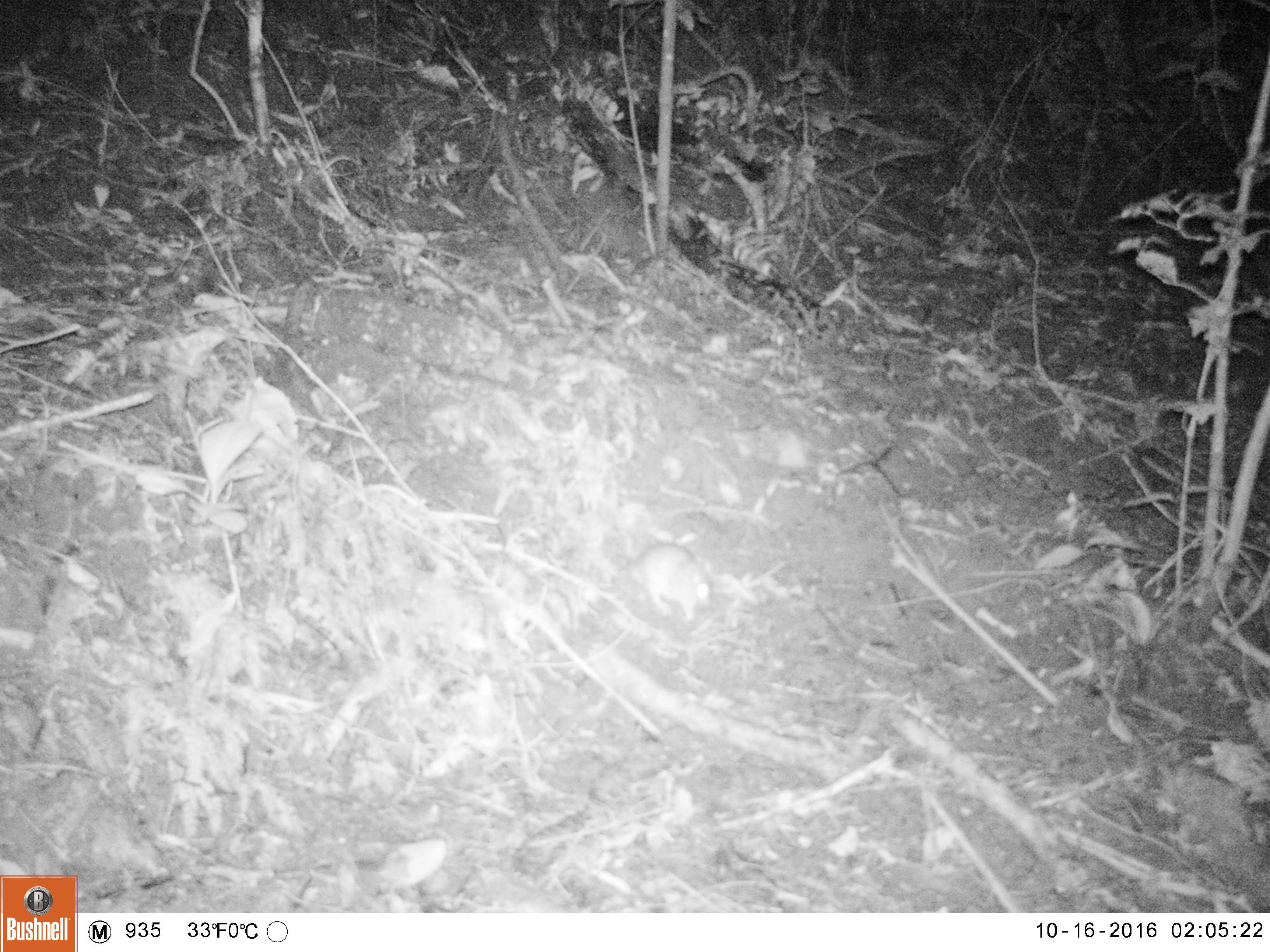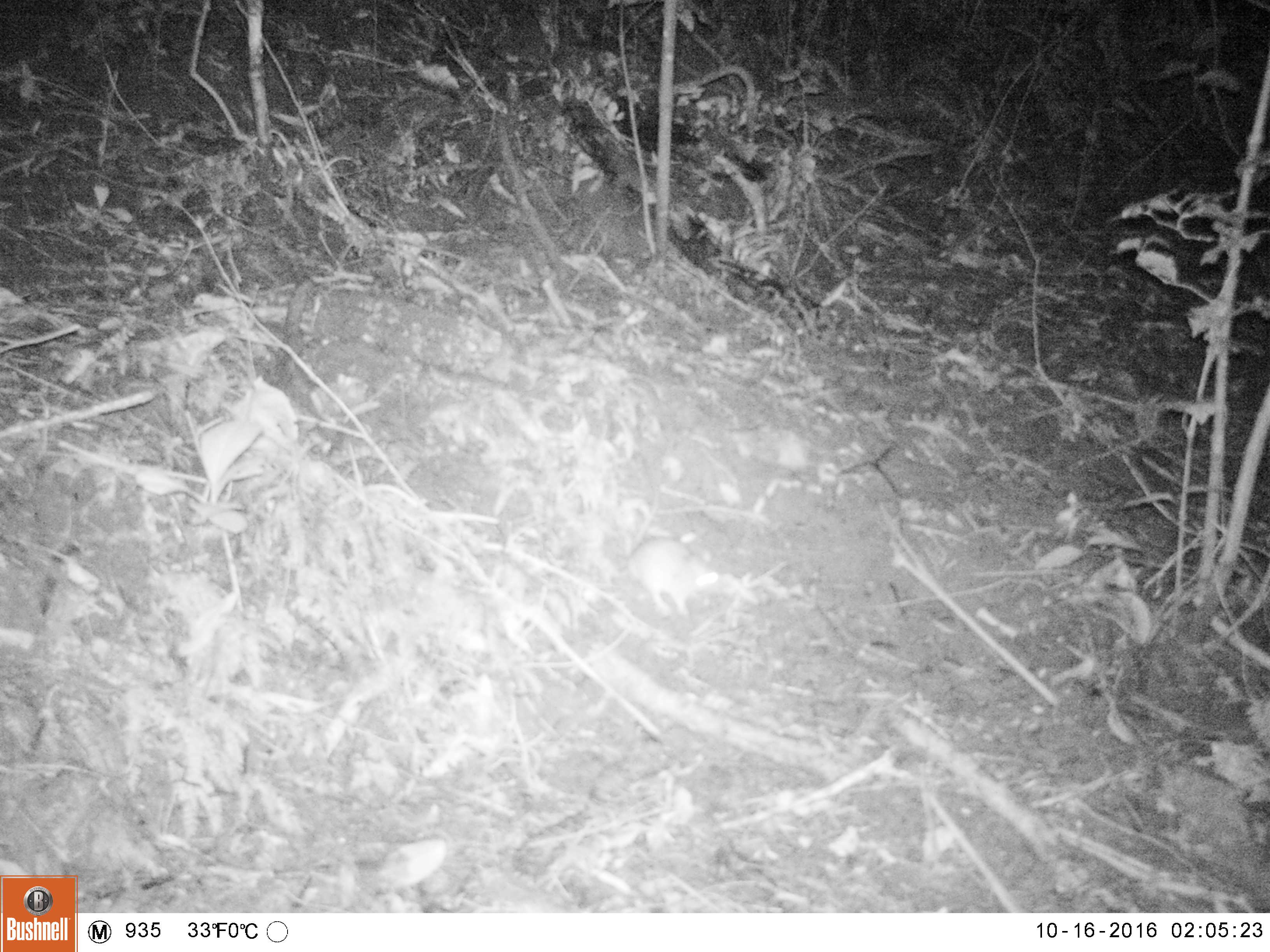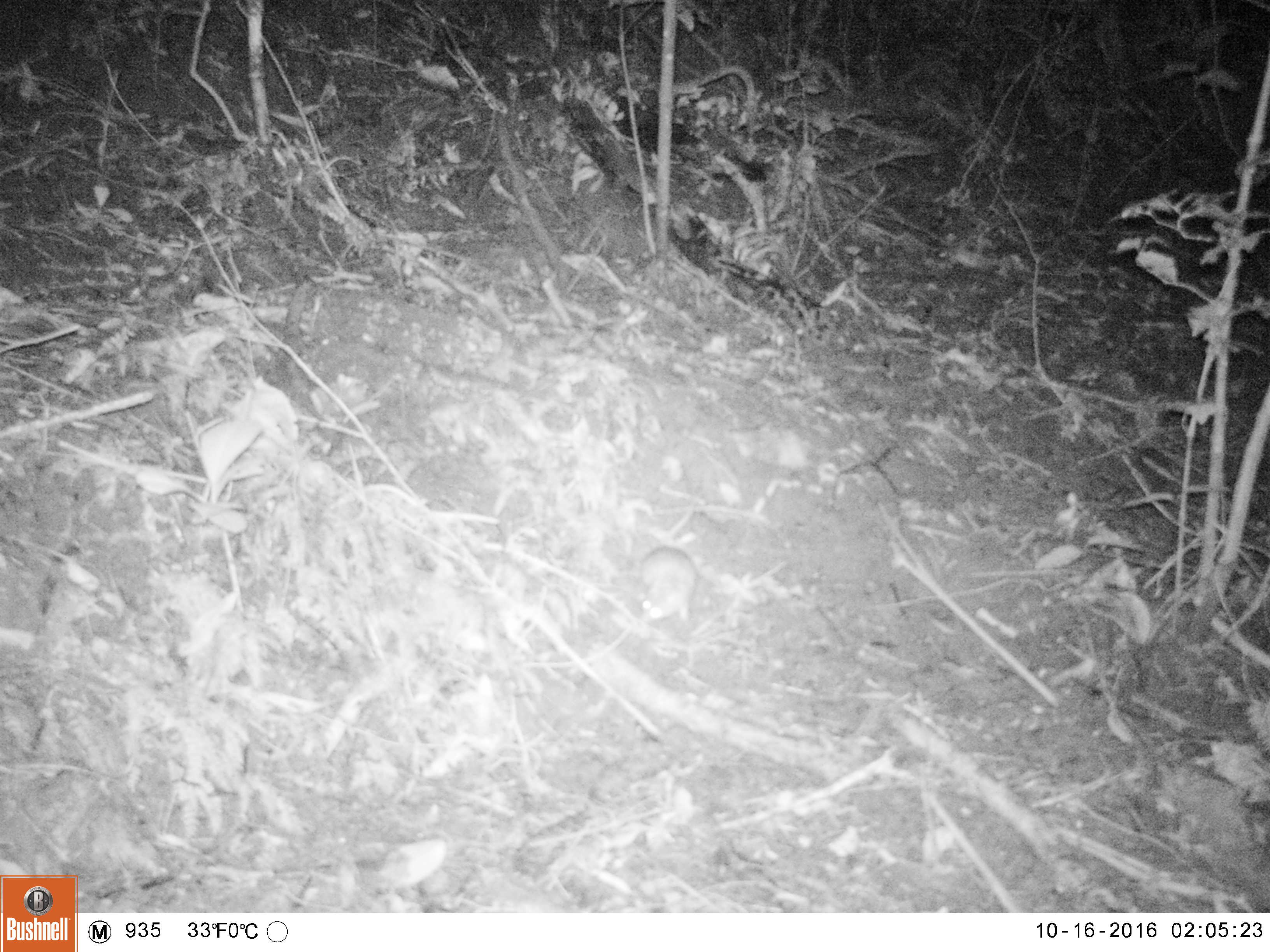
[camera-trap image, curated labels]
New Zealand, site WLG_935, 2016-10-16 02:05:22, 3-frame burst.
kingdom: Animalia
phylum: Chordata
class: Mammalia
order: Rodentia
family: Muridae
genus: Rattus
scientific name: Rattus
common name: rat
Rat (Rattus).